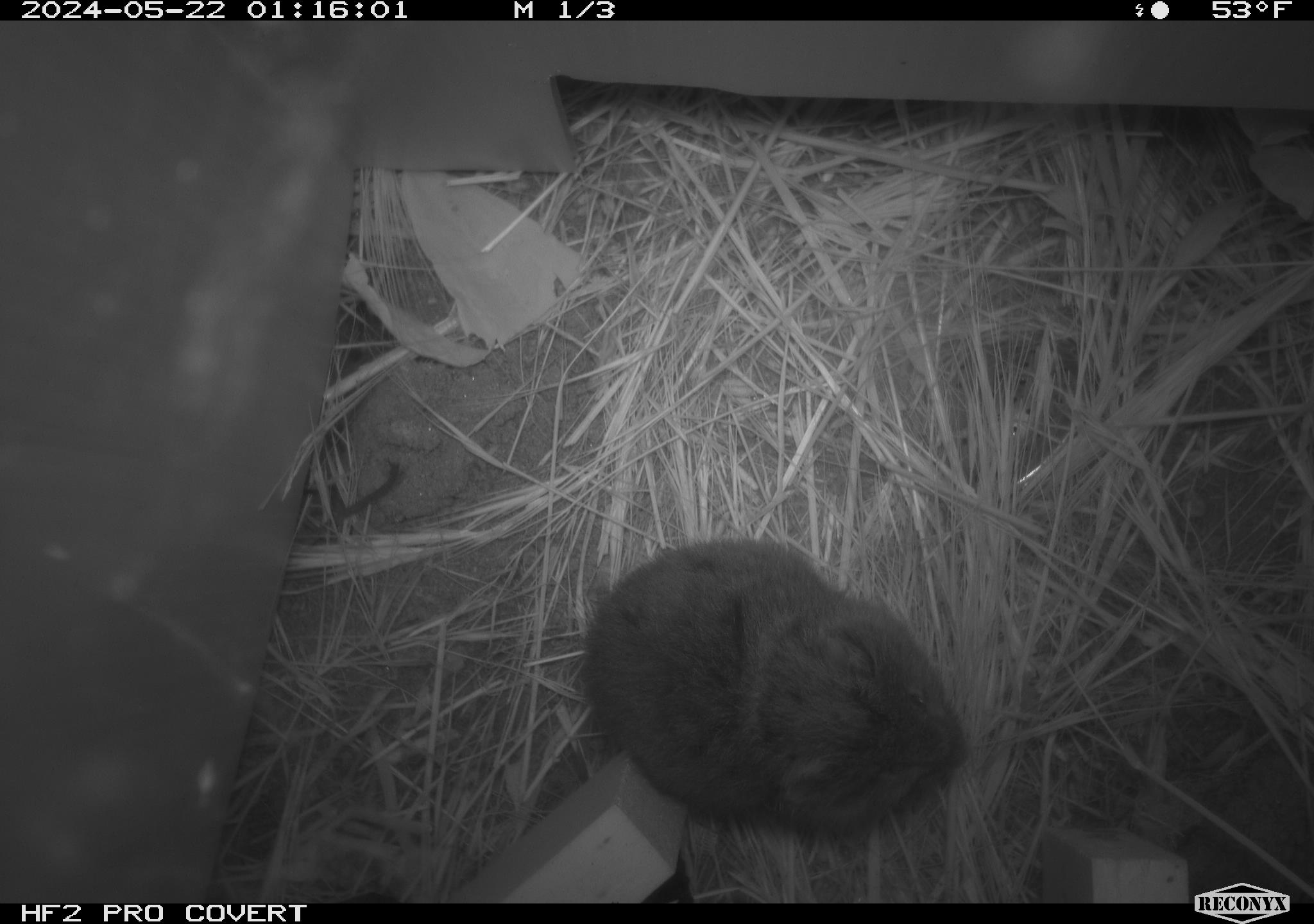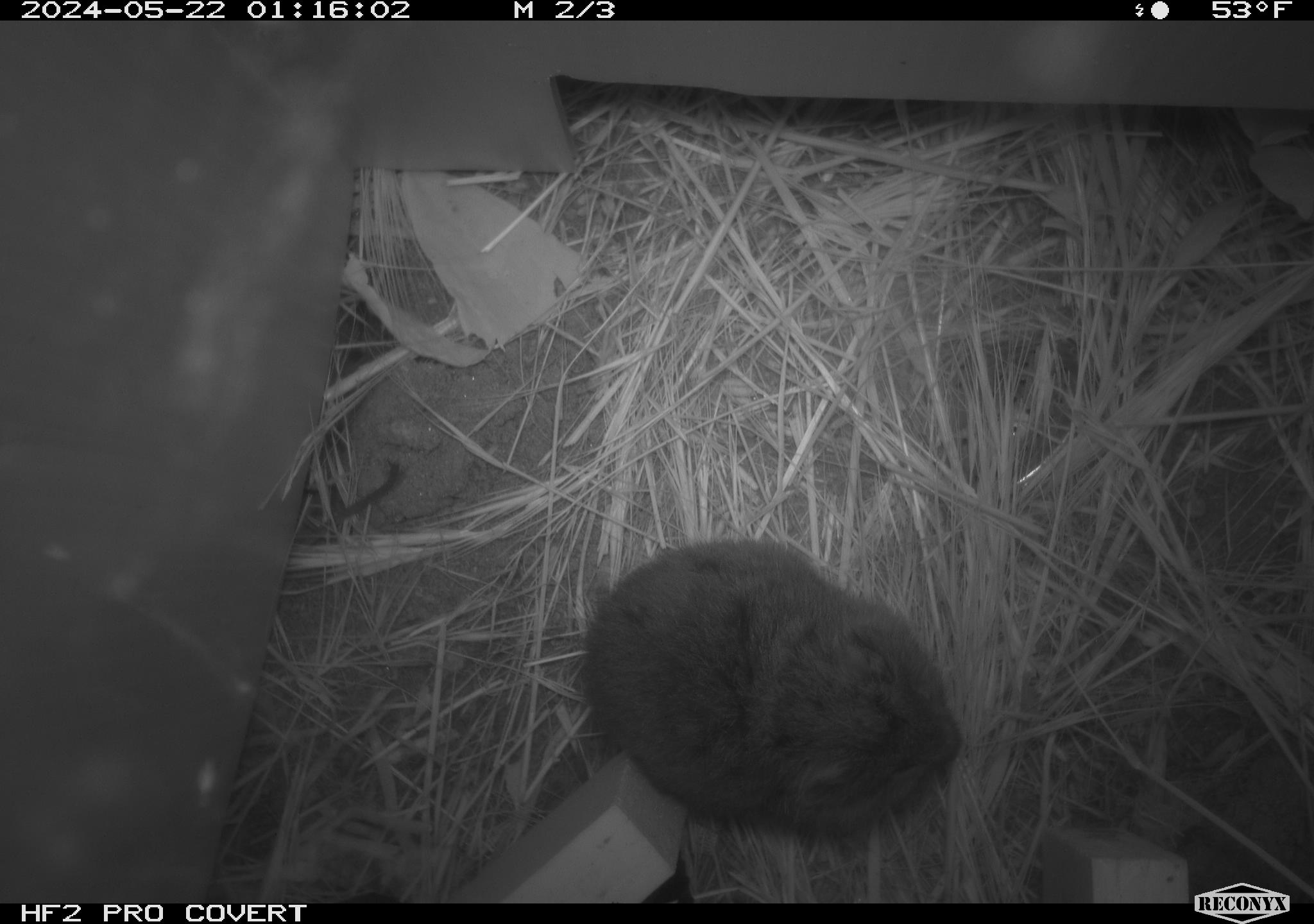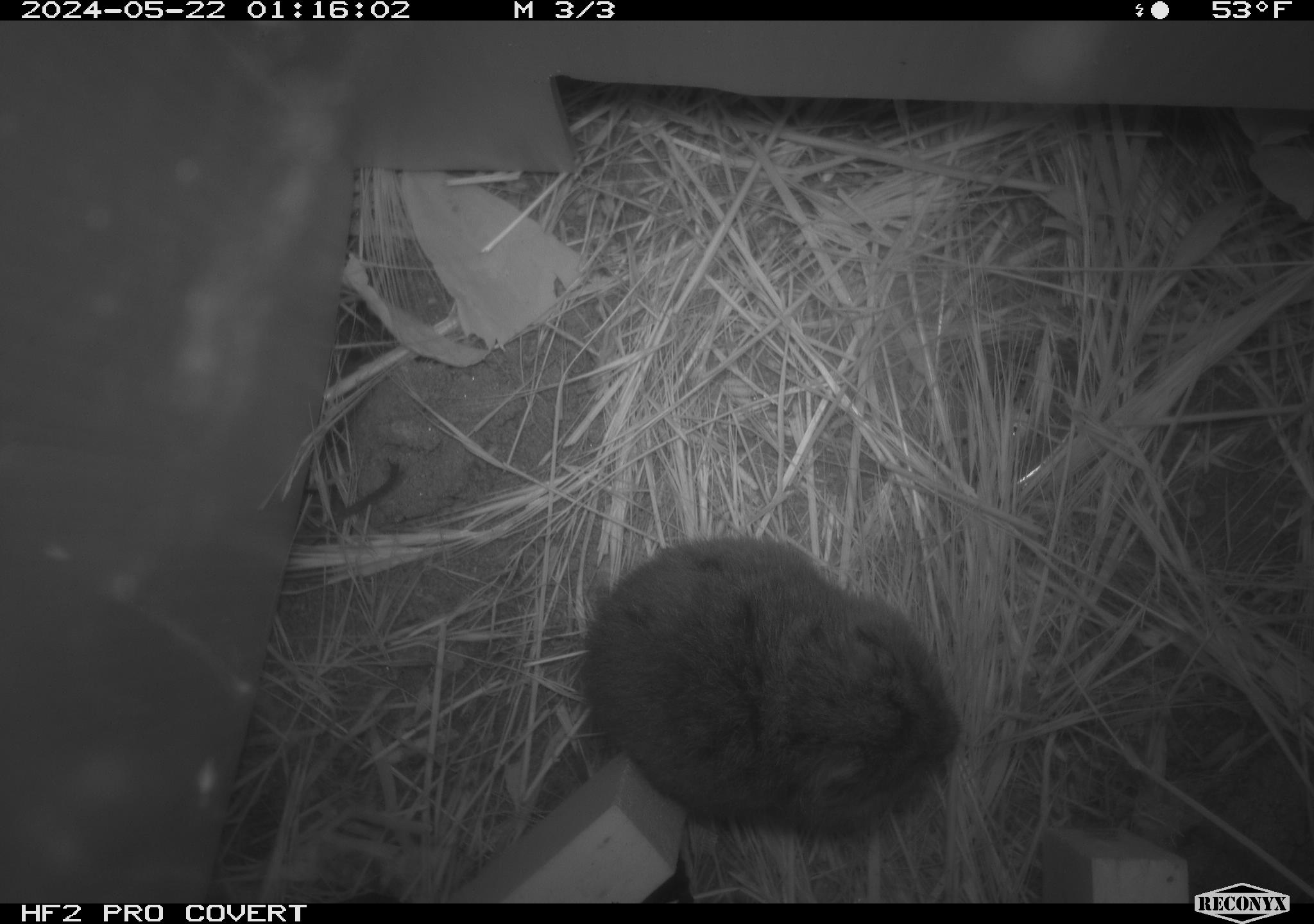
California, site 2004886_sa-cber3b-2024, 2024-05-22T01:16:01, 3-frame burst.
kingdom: Animalia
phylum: Chordata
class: Mammalia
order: Rodentia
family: Cricetidae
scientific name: Arvicolinae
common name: voles, lemmings, and muskrats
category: arvicolinae subfamily